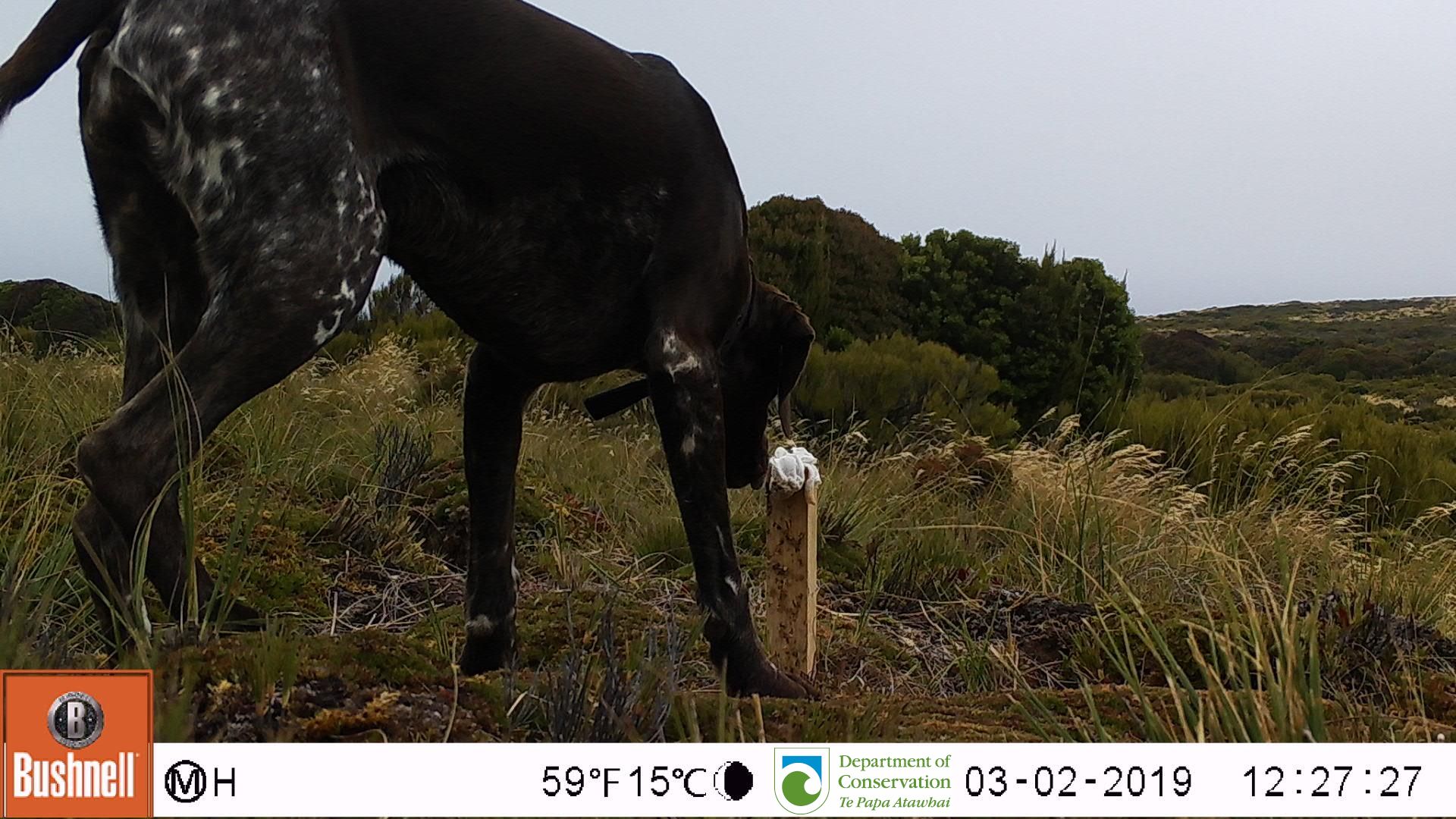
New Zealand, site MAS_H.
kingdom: Animalia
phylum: Chordata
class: Mammalia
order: Carnivora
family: Canidae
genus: Canis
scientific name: Canis familiaris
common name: domestic dog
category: dog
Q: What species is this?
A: Dog (domestic dog) (Canis familiaris).